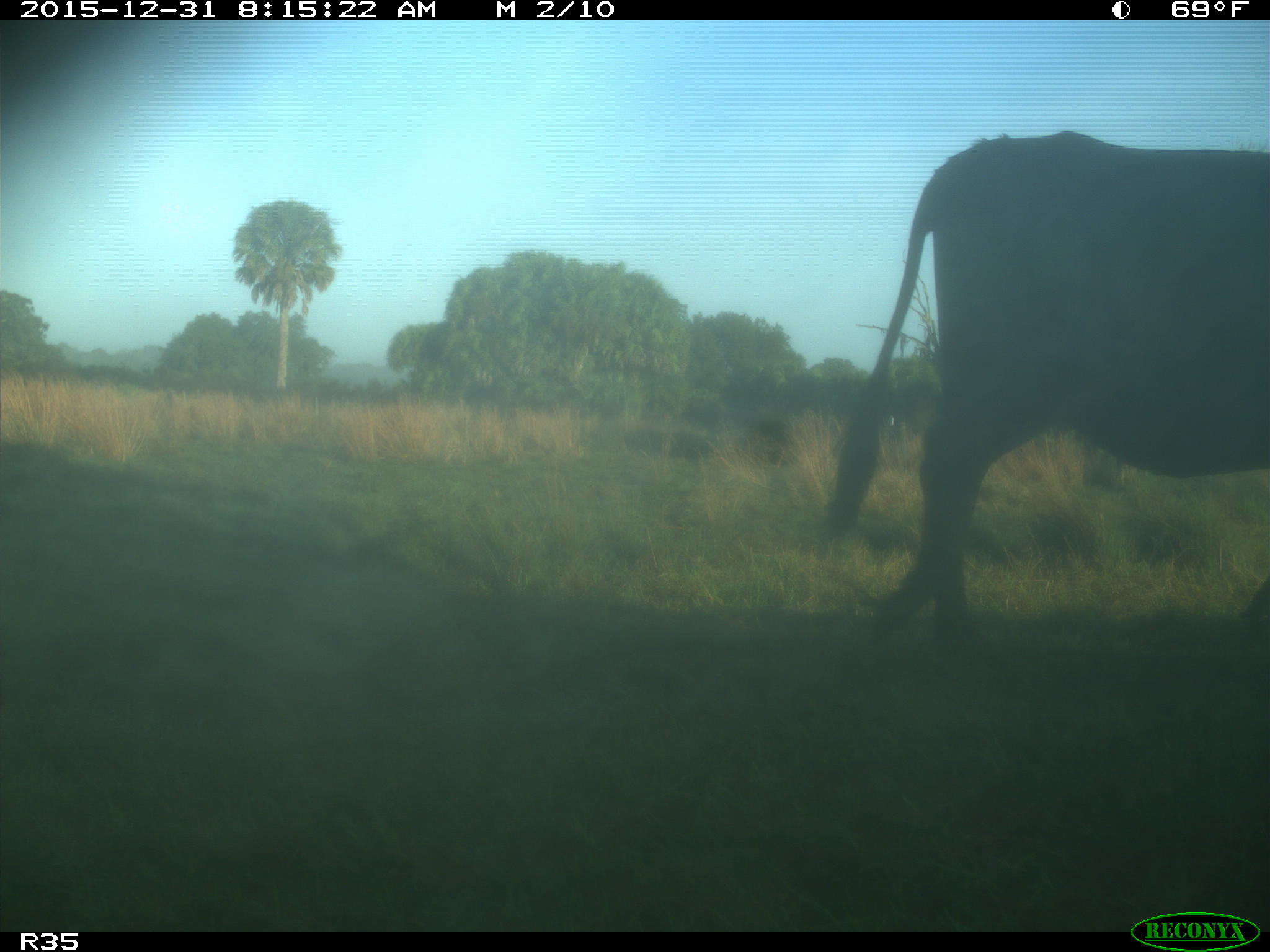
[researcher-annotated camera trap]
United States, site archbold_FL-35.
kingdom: Animalia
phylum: Chordata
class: Mammalia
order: Artiodactyla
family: Bovidae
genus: Bos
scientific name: Bos taurus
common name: domestic cow